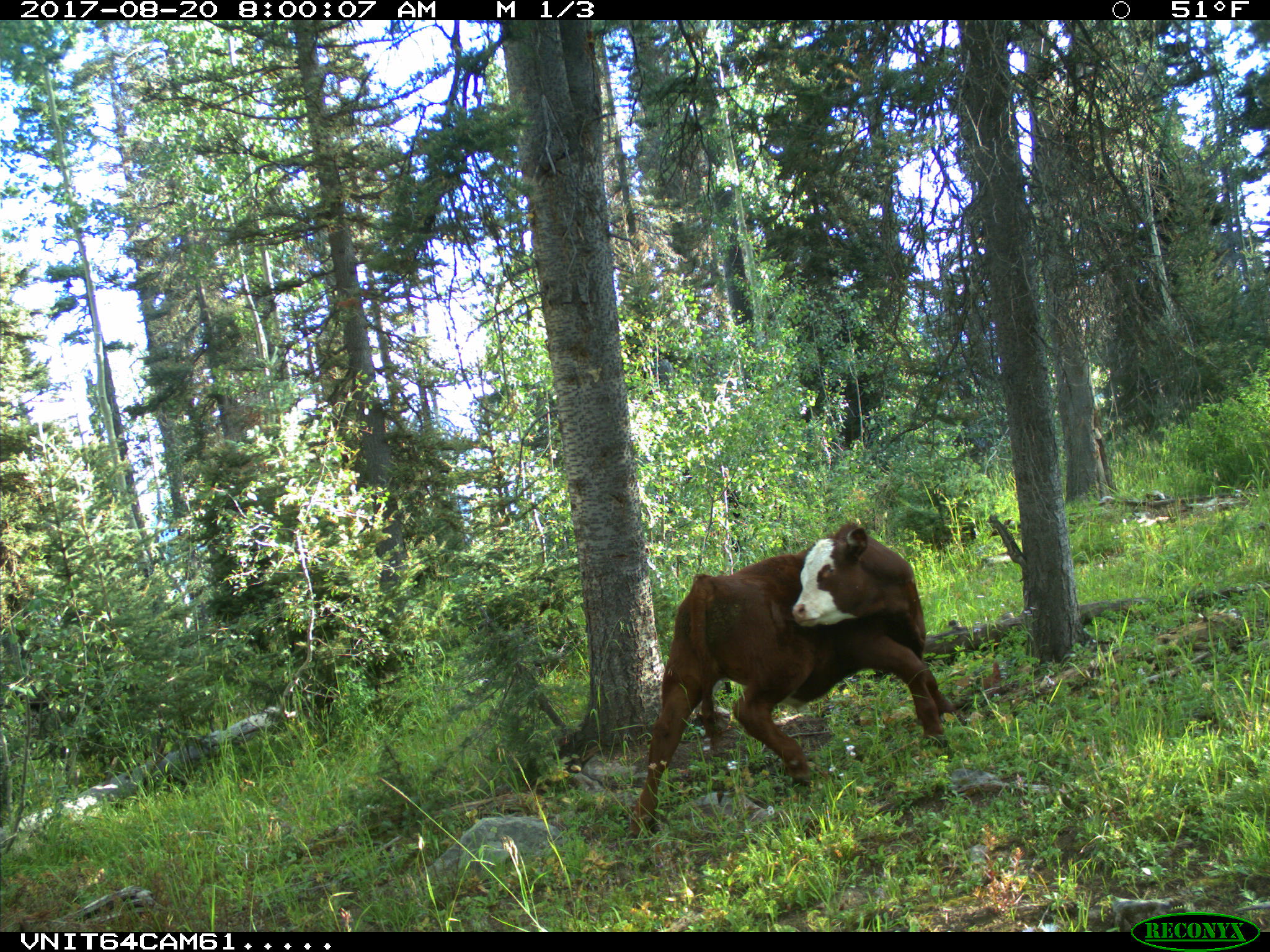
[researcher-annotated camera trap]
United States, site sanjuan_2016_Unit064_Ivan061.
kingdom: Animalia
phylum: Chordata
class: Mammalia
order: Artiodactyla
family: Bovidae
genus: Bos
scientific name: Bos taurus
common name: domestic cow